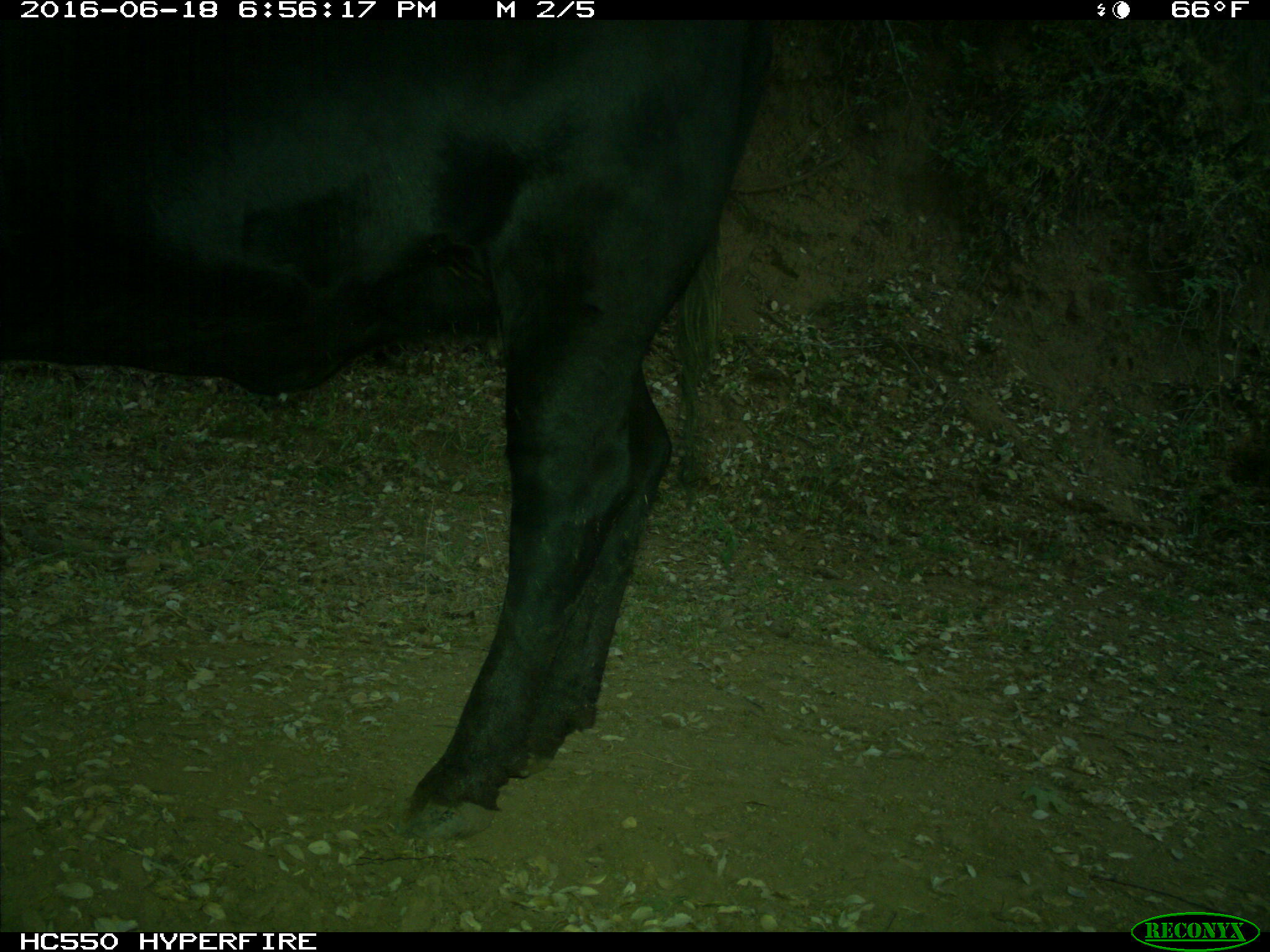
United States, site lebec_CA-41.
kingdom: Animalia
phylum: Chordata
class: Mammalia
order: Artiodactyla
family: Bovidae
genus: Bos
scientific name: Bos taurus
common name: domestic cow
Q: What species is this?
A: Bos taurus (domestic cow).